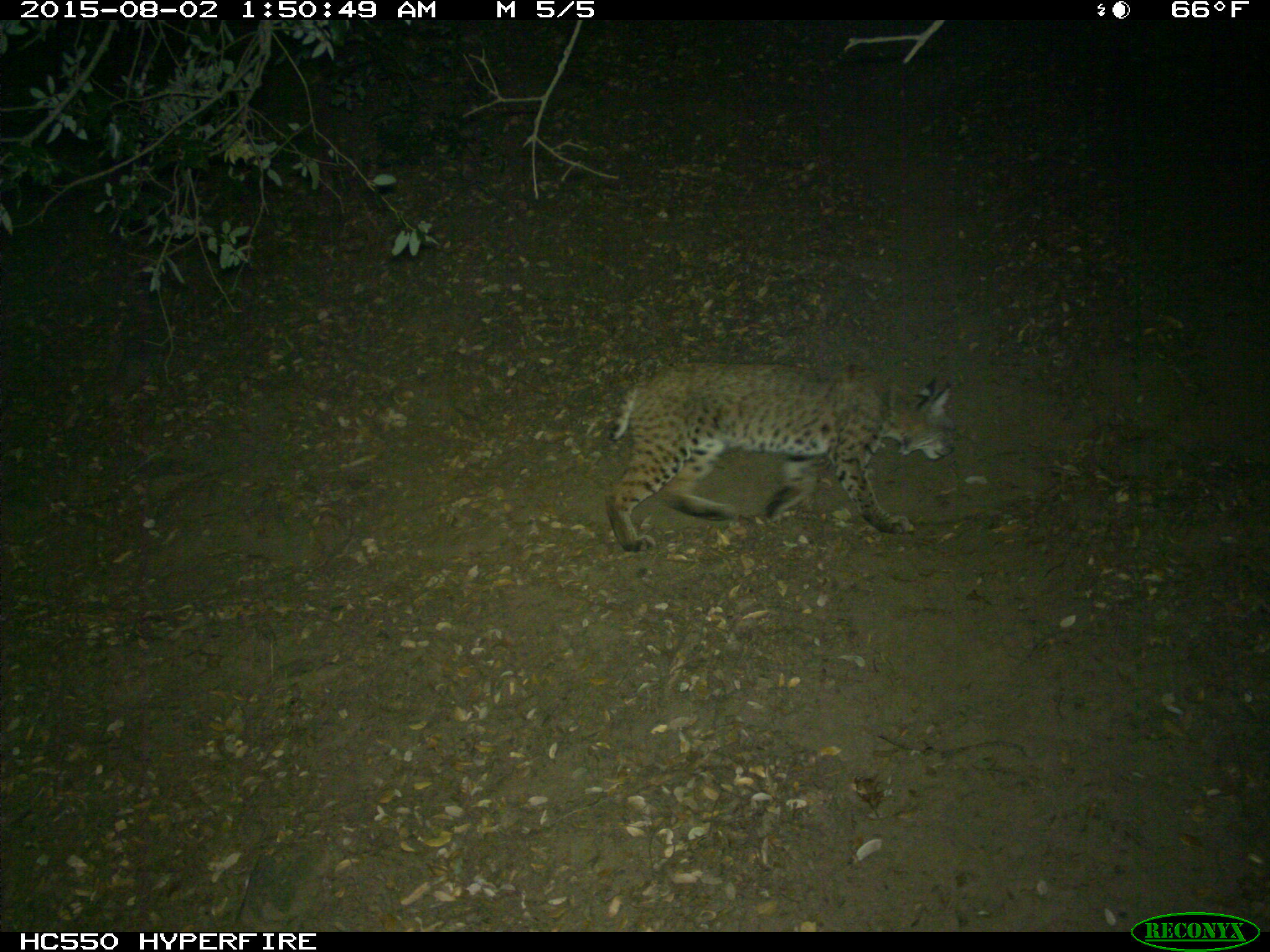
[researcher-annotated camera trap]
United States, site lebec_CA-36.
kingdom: Animalia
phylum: Chordata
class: Mammalia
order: Carnivora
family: Felidae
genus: Lynx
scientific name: Lynx rufus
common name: bobcat